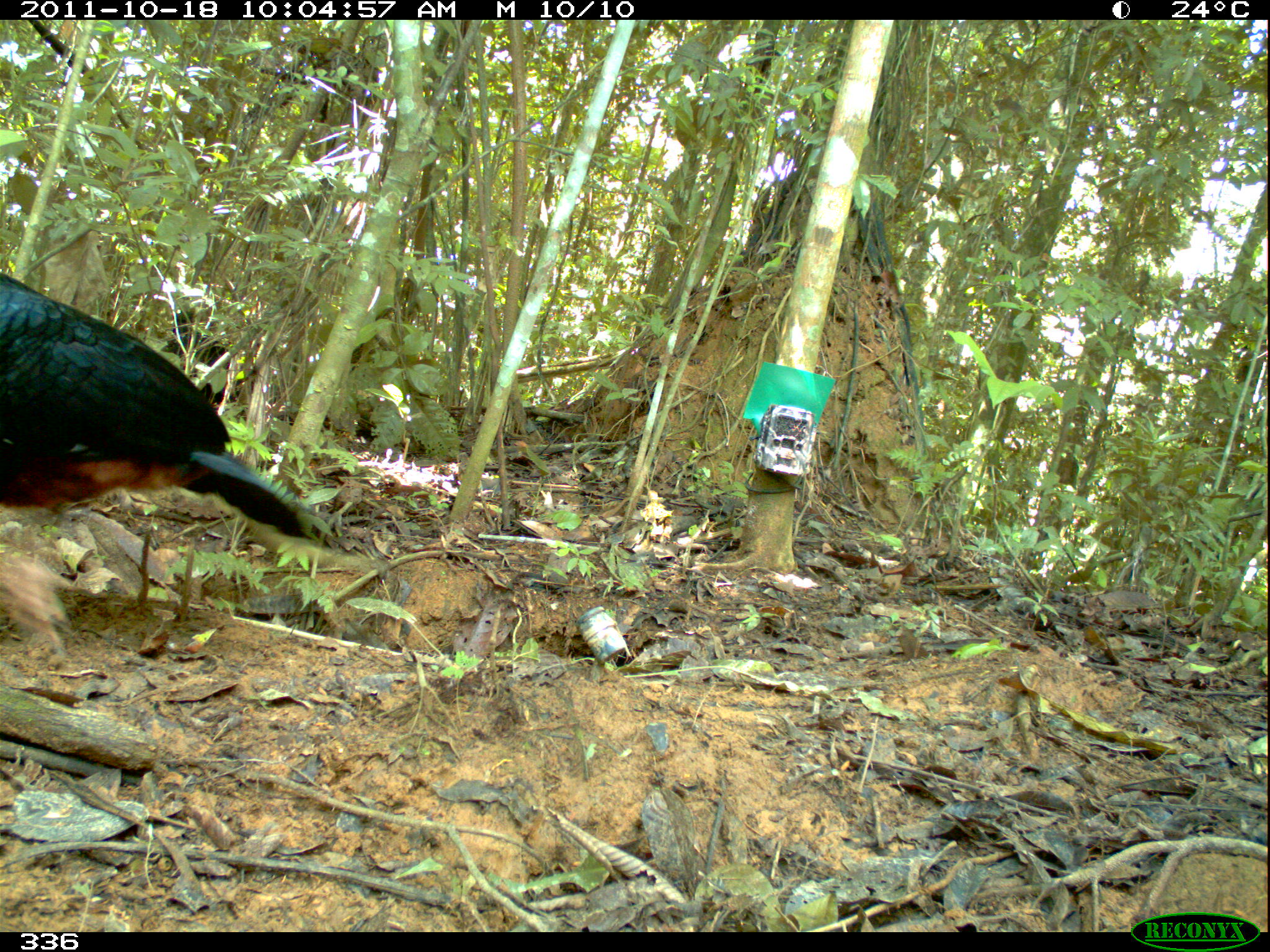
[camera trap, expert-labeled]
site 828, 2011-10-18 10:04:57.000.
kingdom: Animalia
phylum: Chordata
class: Aves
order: Galliformes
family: Cracidae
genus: Mitu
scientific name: Mitu tuberosum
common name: razor-billed curassow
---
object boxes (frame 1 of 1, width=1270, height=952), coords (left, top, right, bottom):
mitu tuberosum: (0, 272, 314, 639)